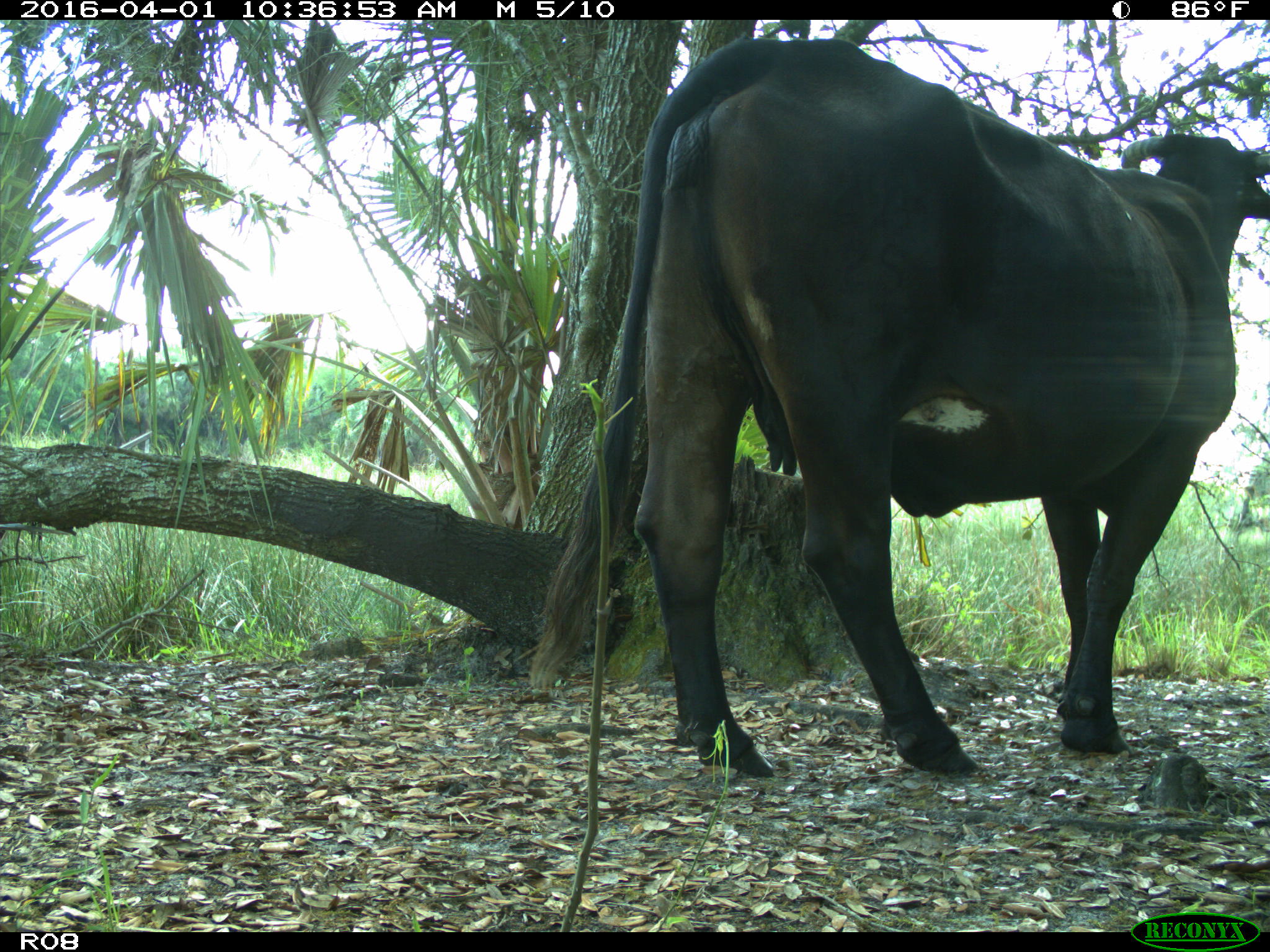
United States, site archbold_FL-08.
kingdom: Animalia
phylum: Chordata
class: Mammalia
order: Artiodactyla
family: Bovidae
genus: Bos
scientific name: Bos taurus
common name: domestic cow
Bos taurus (domestic cow).